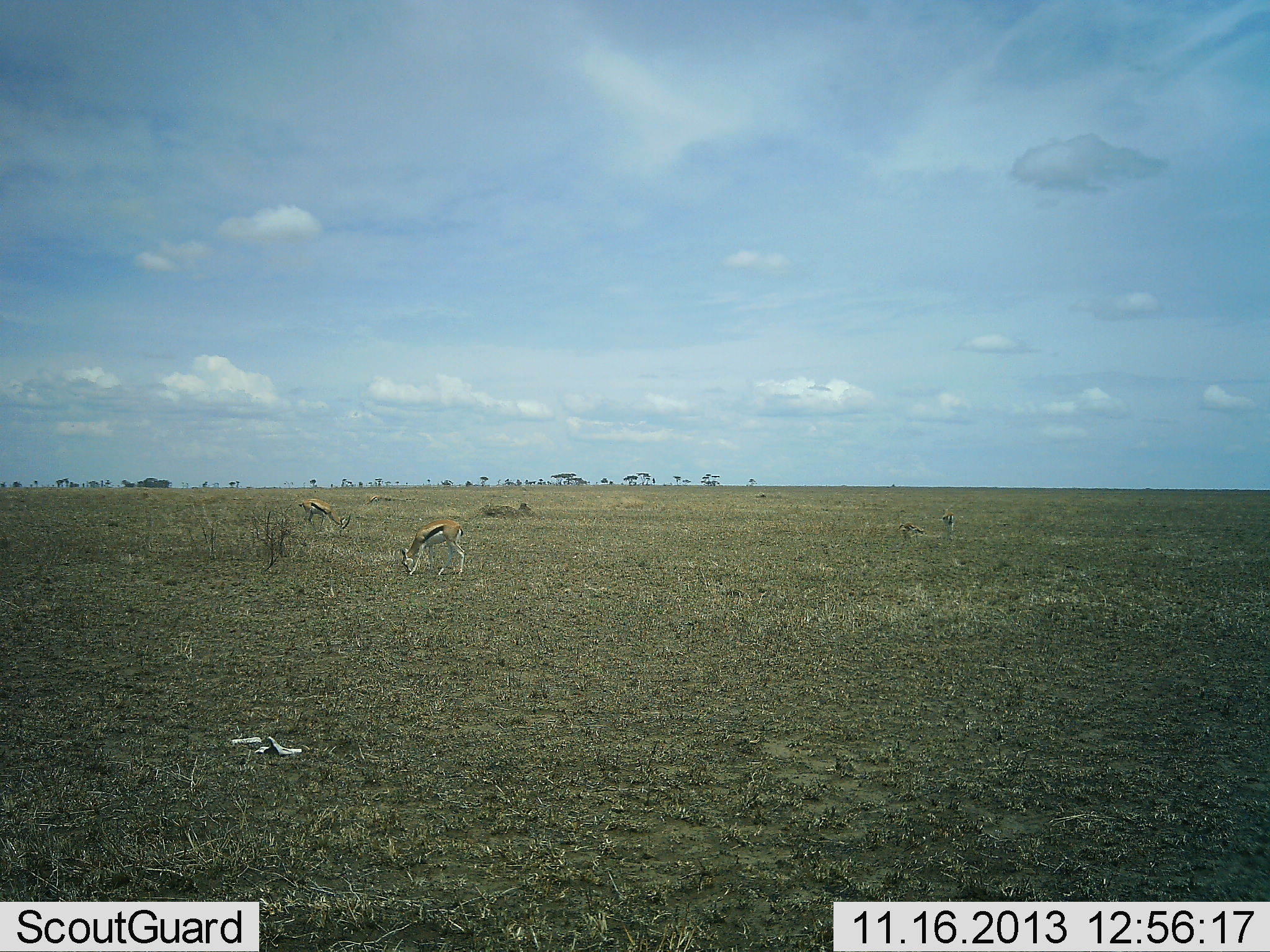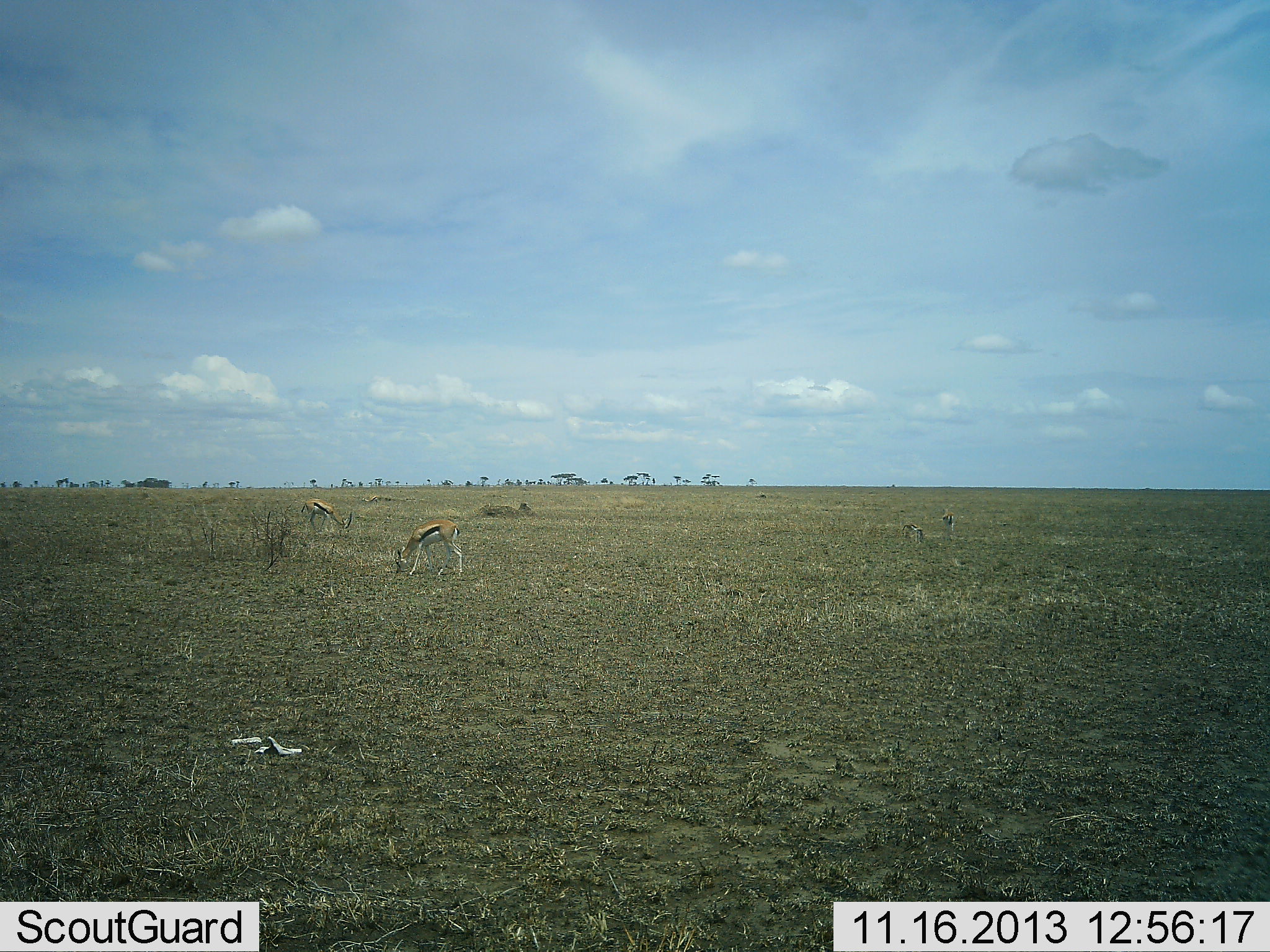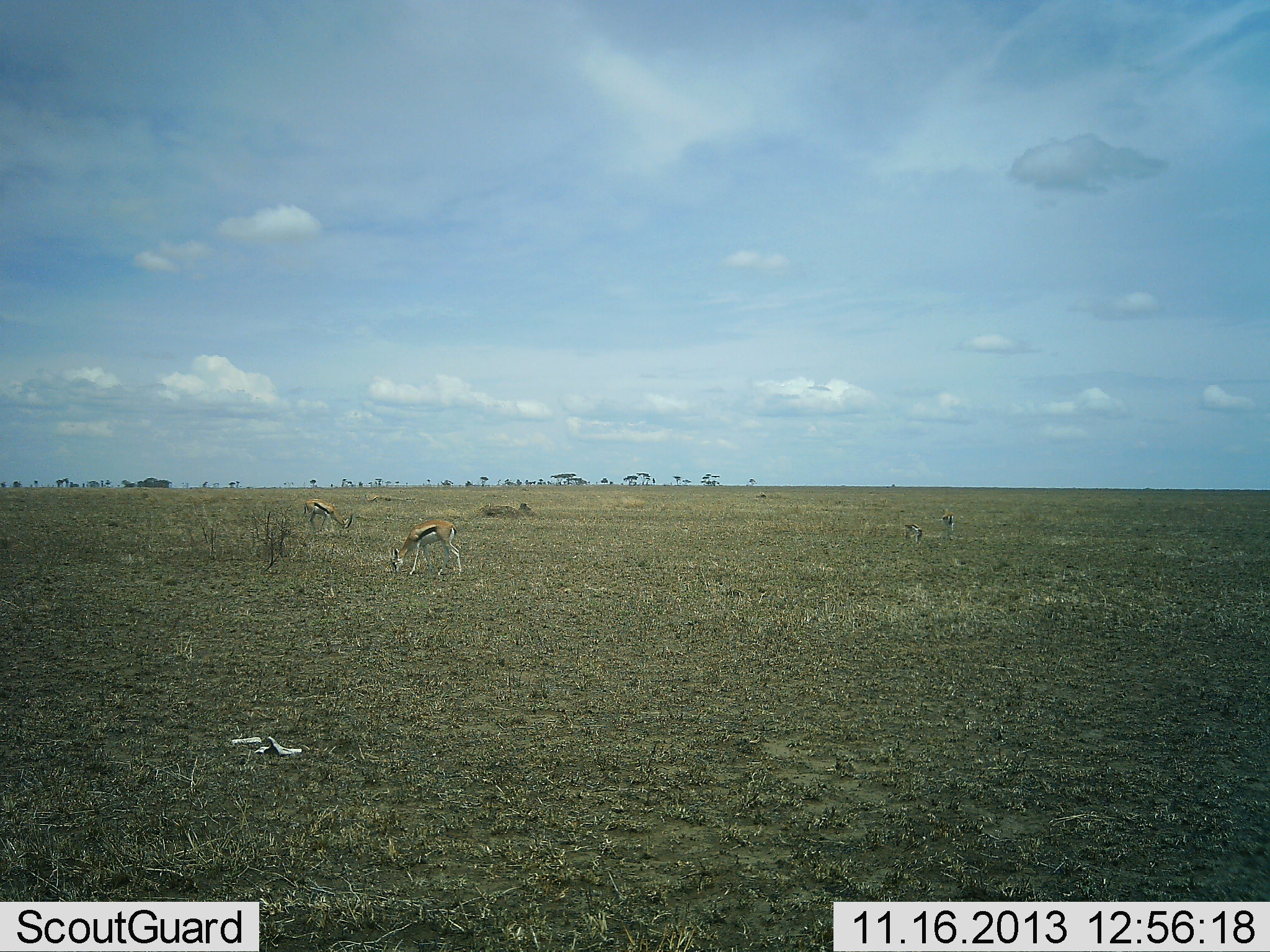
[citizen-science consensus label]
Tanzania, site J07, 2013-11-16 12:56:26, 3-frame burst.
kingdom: Animalia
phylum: Chordata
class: Mammalia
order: Artiodactyla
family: Bovidae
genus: Eudorcas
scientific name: Eudorcas thomsonii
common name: thomson's gazelle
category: gazellethomsons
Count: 3.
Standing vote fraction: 10%.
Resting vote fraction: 0%.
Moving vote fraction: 0%.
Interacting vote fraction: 0%.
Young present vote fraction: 0%.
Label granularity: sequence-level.